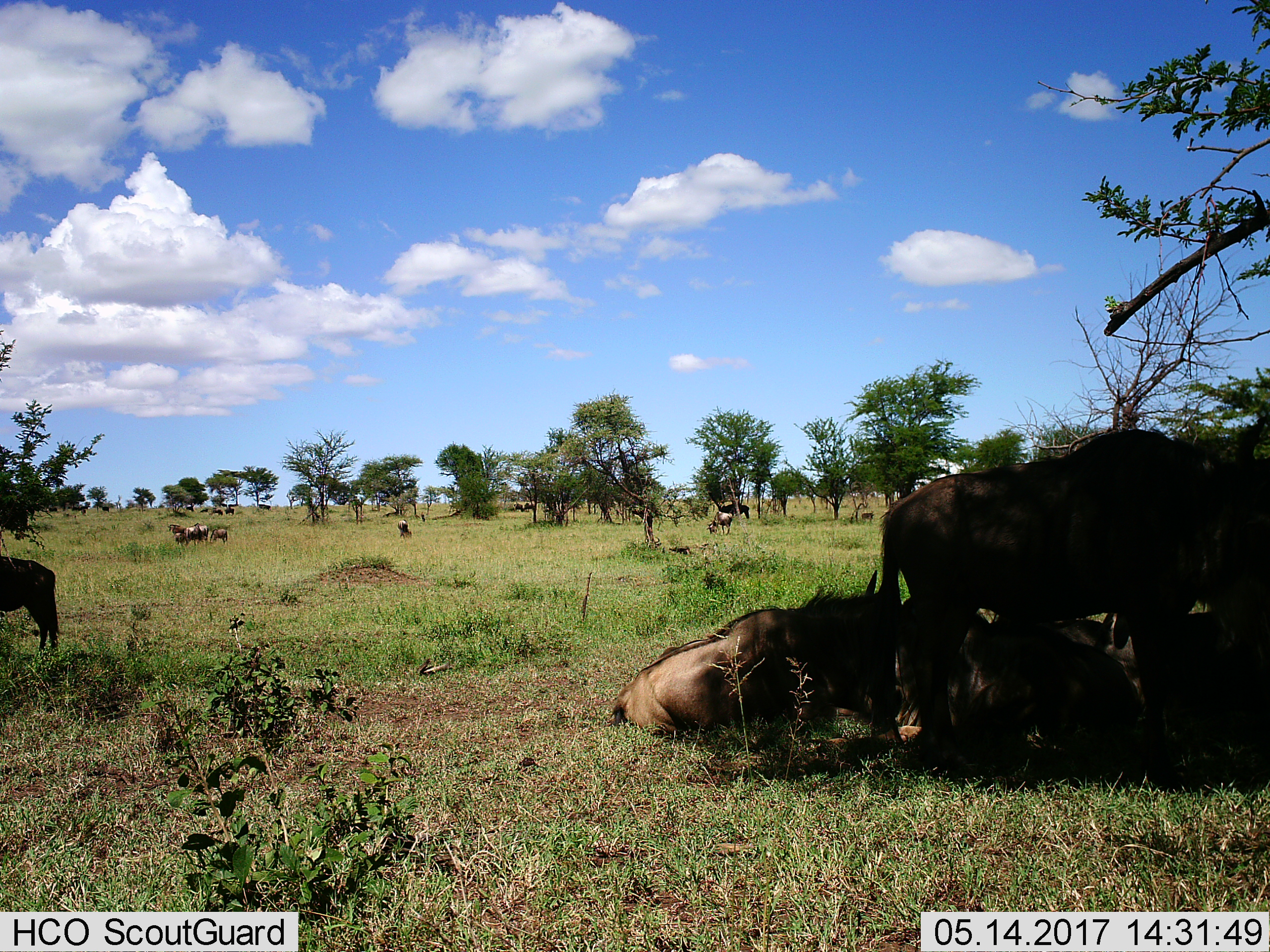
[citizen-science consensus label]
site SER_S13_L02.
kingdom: Animalia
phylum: Chordata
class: Mammalia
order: Artiodactyla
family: Bovidae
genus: Connochaetes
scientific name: Connochaetes taurinus taurinus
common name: blue wildebeest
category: wildebeestblue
Wildebeestblue (blue wildebeest) (Connochaetes taurinus taurinus), count 11-50. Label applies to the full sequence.